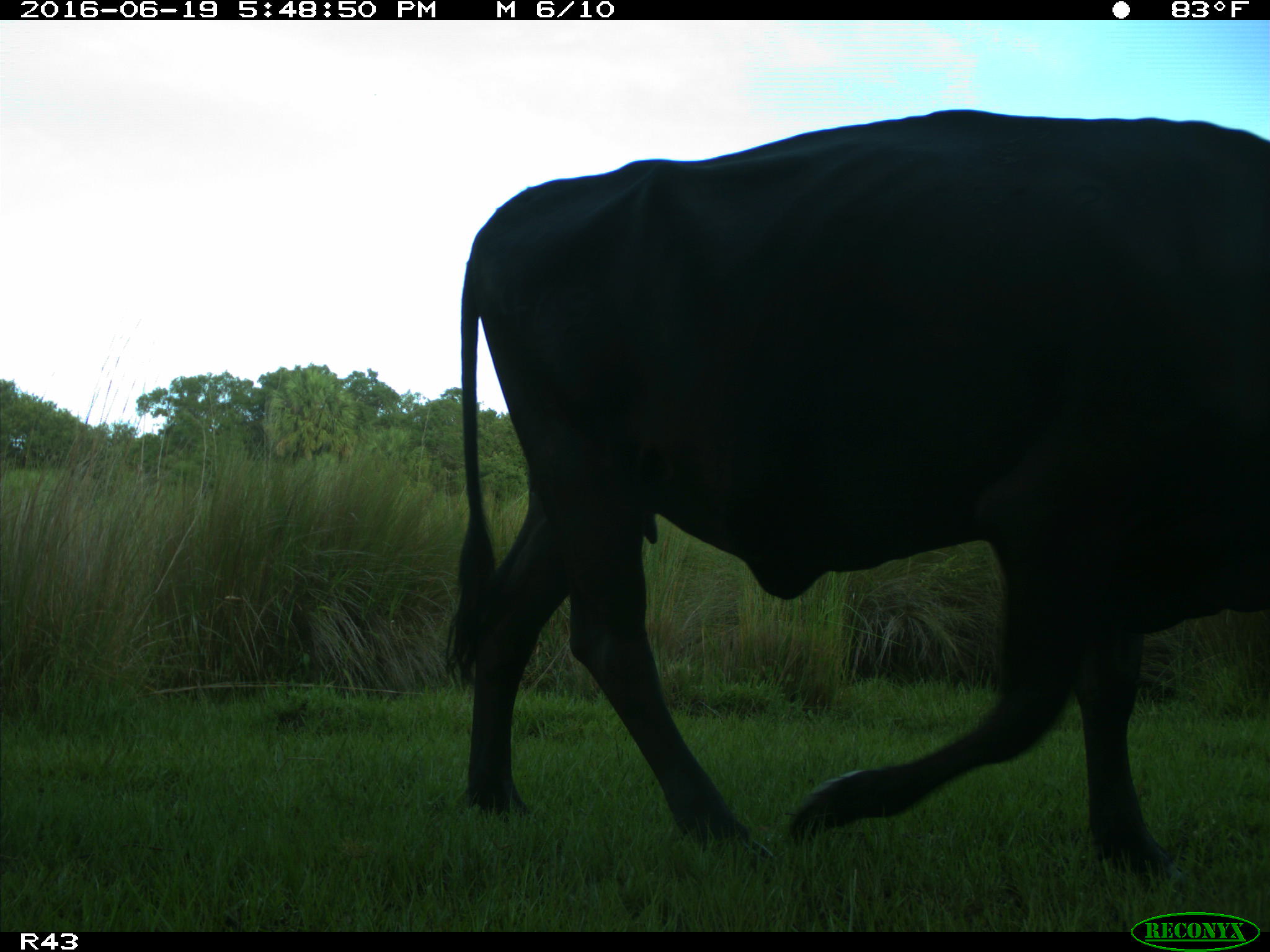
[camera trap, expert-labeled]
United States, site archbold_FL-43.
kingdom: Animalia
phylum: Chordata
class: Mammalia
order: Artiodactyla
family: Bovidae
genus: Bos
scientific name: Bos taurus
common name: domestic cow